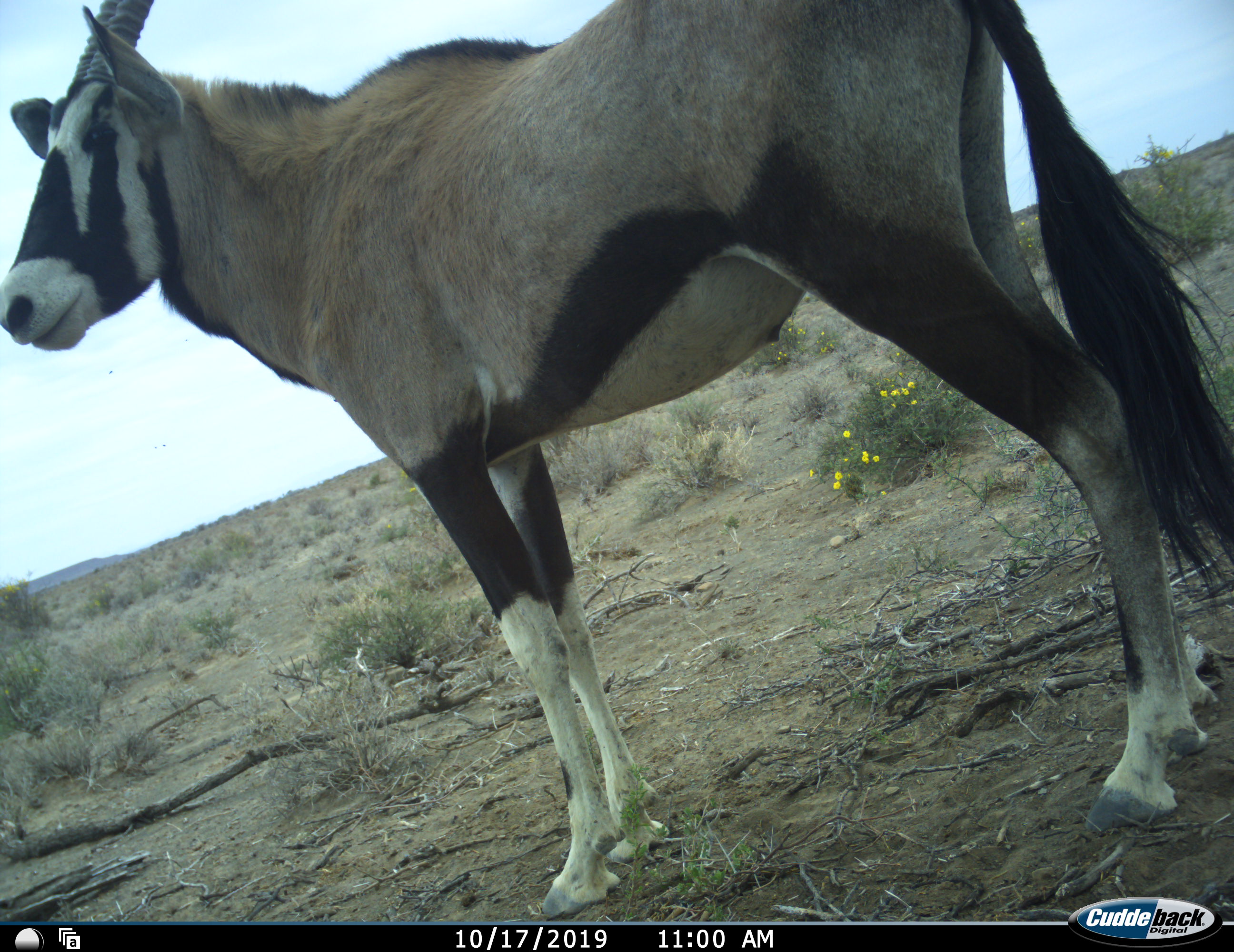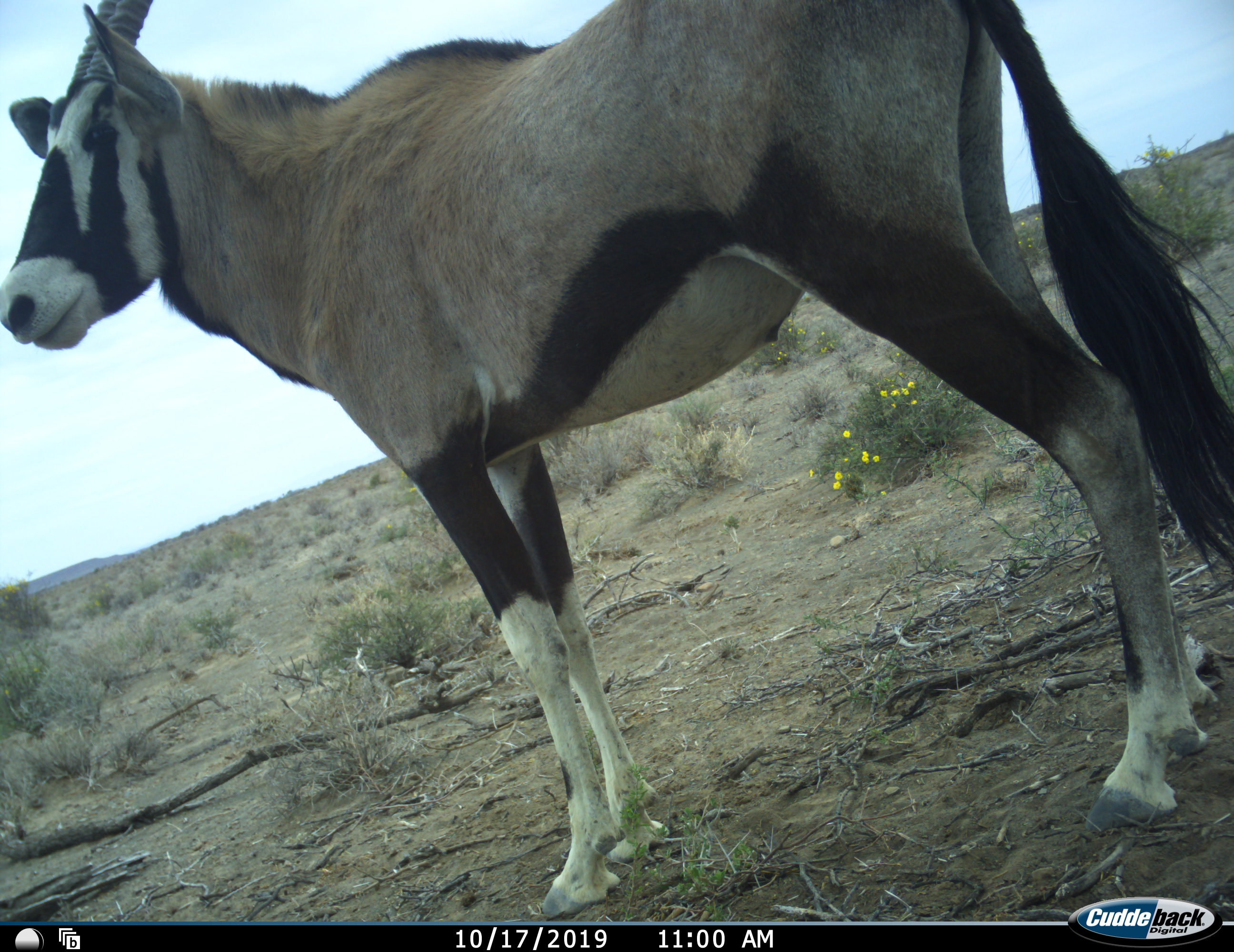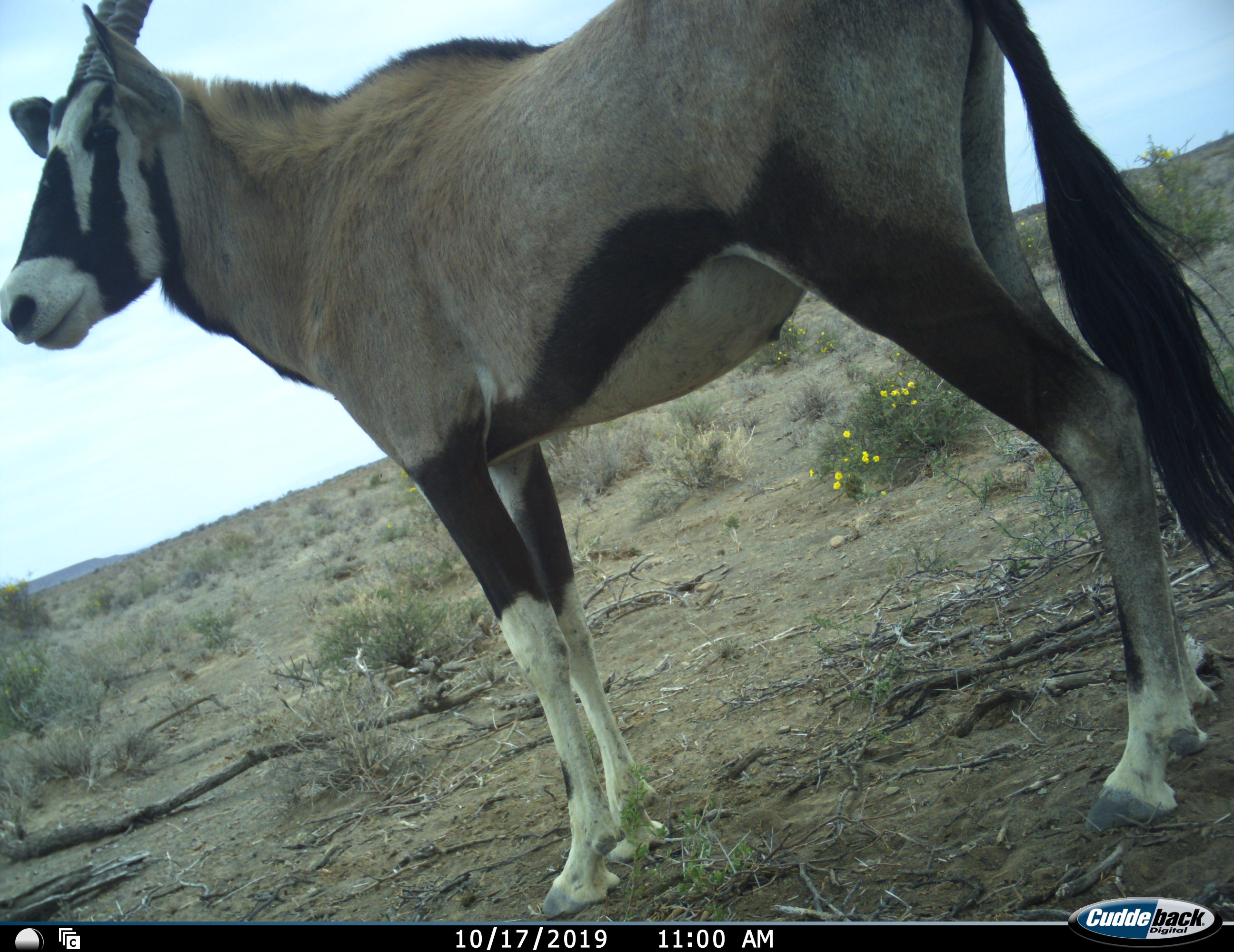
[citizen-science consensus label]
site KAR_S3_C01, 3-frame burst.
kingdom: Animalia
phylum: Chordata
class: Mammalia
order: Artiodactyla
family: Bovidae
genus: Oryx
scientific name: Oryx gazella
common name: gemsbok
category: oryx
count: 1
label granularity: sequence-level